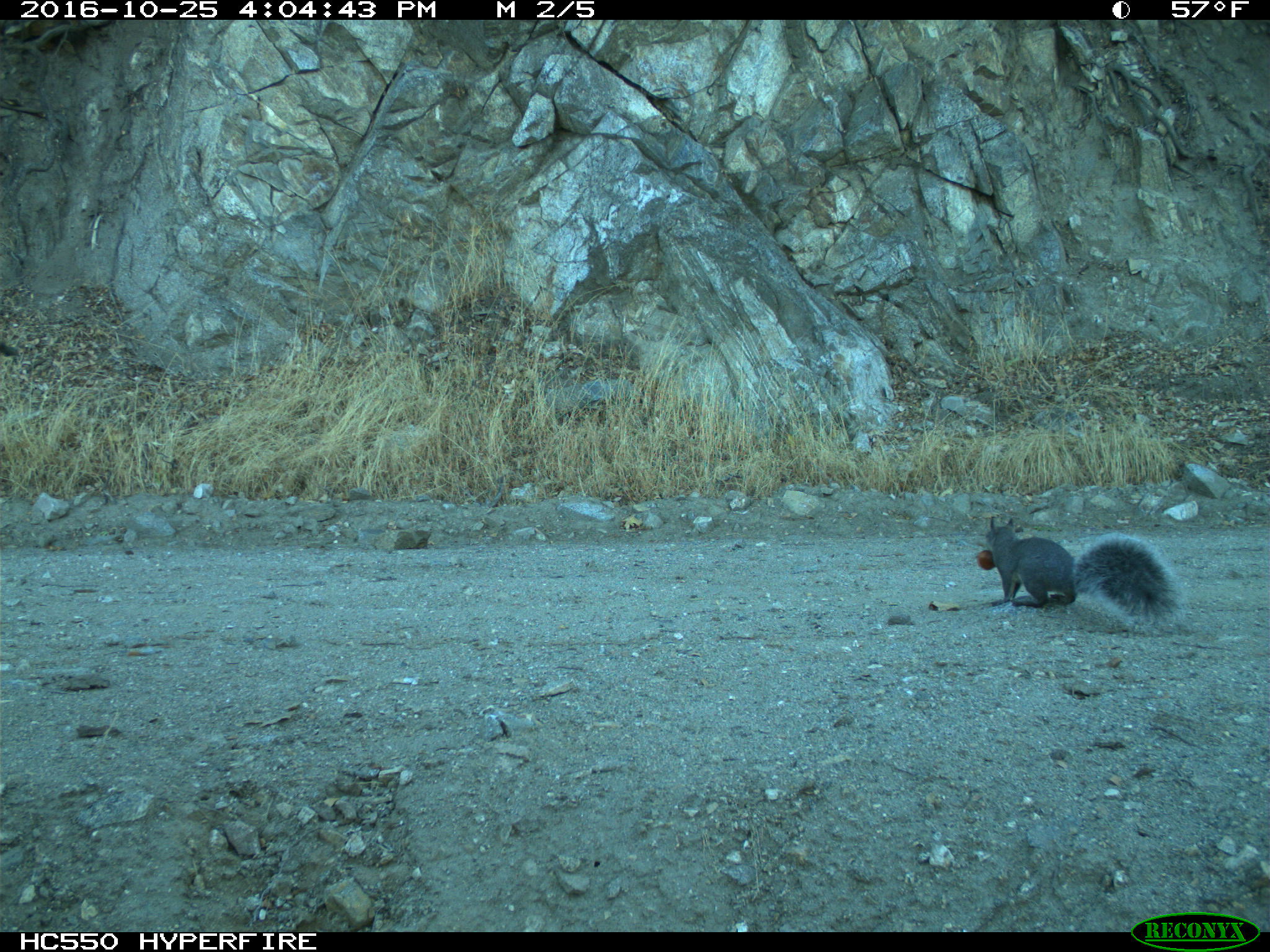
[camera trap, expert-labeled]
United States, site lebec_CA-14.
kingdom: Animalia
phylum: Chordata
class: Mammalia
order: Rodentia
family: Sciuridae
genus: Sciurus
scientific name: Sciurus carolinensis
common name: eastern gray squirrel